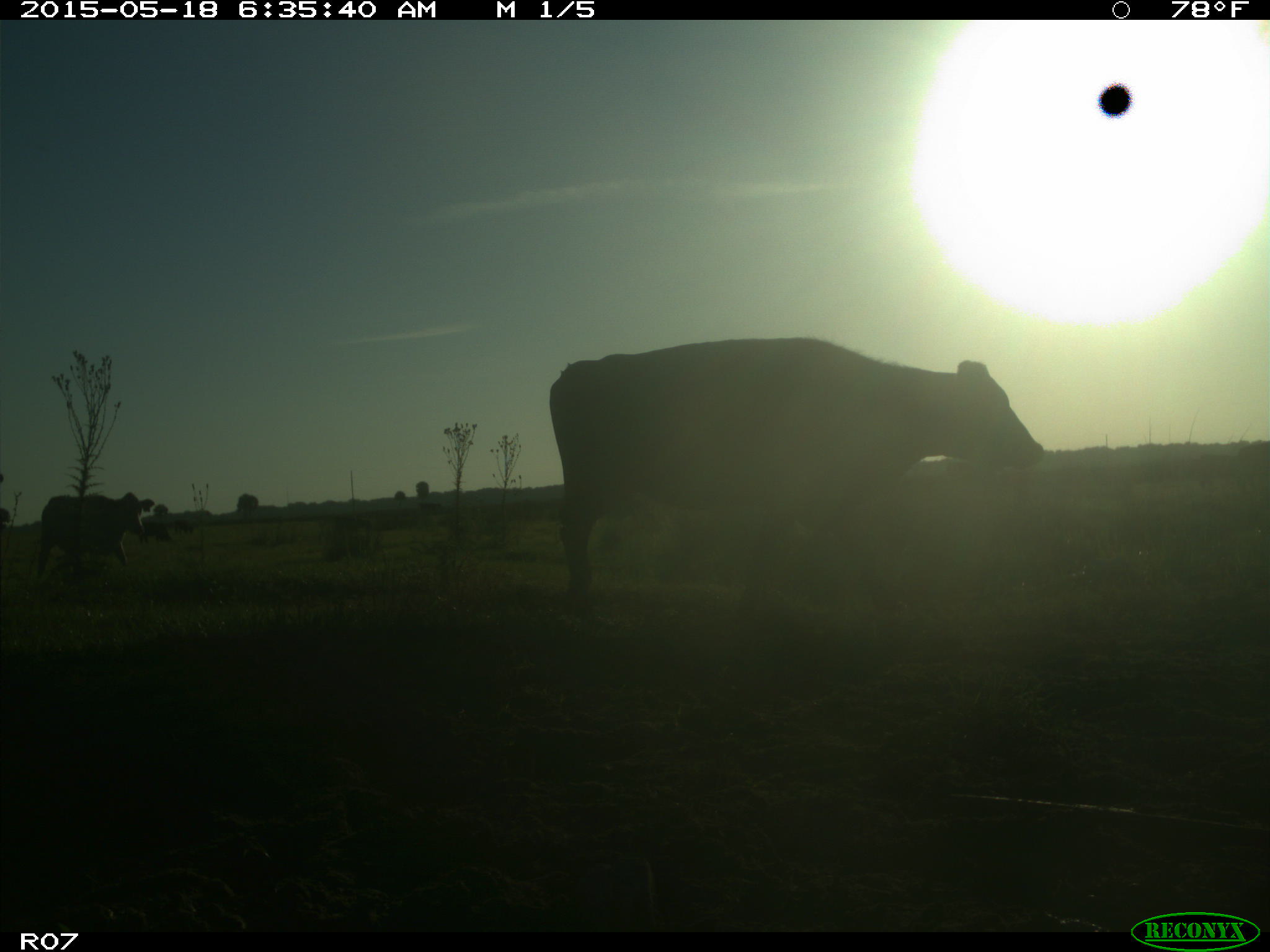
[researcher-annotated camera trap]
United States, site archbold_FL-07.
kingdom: Animalia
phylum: Chordata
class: Mammalia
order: Artiodactyla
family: Bovidae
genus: Bos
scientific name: Bos taurus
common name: domestic cow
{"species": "Bos taurus (domestic cow)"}